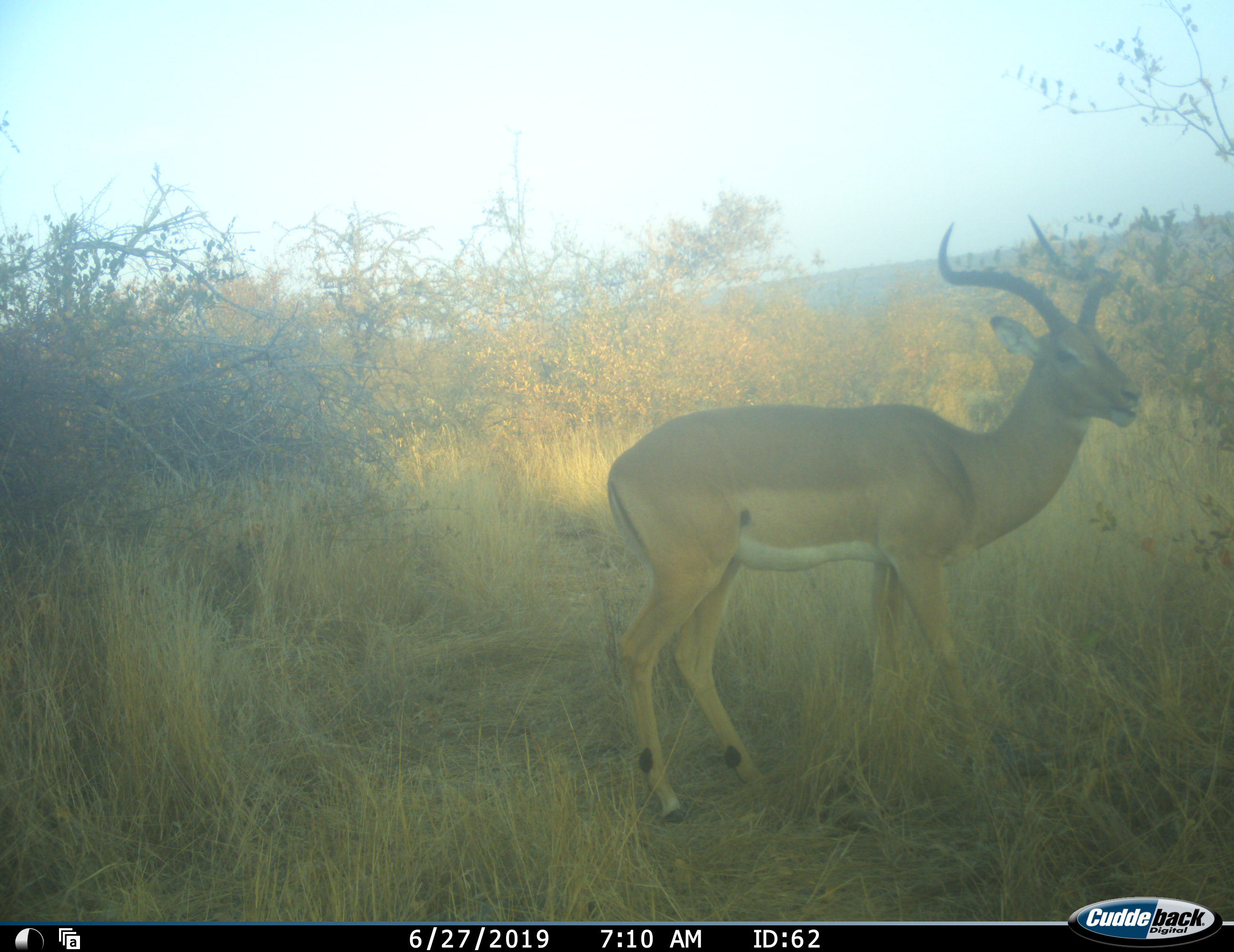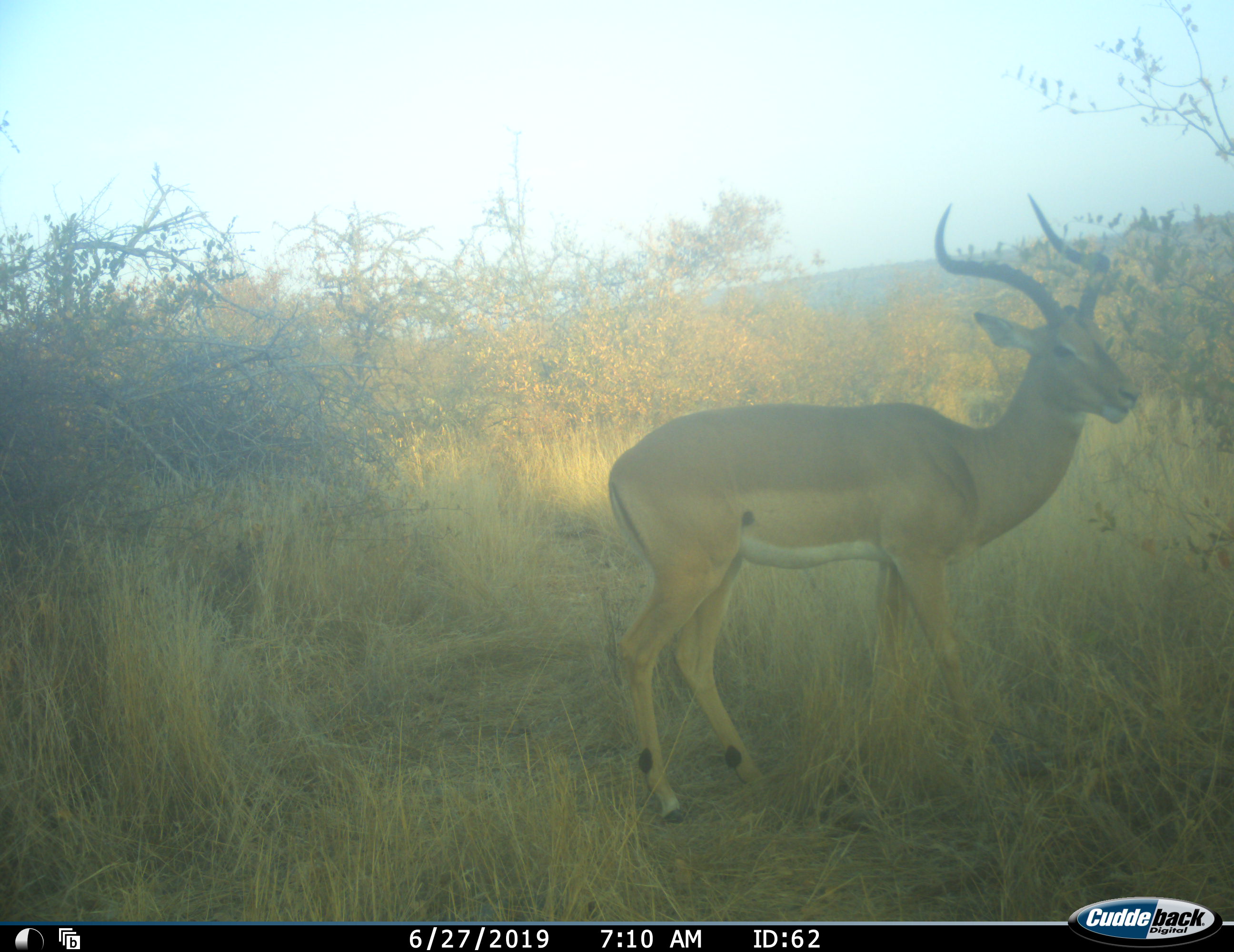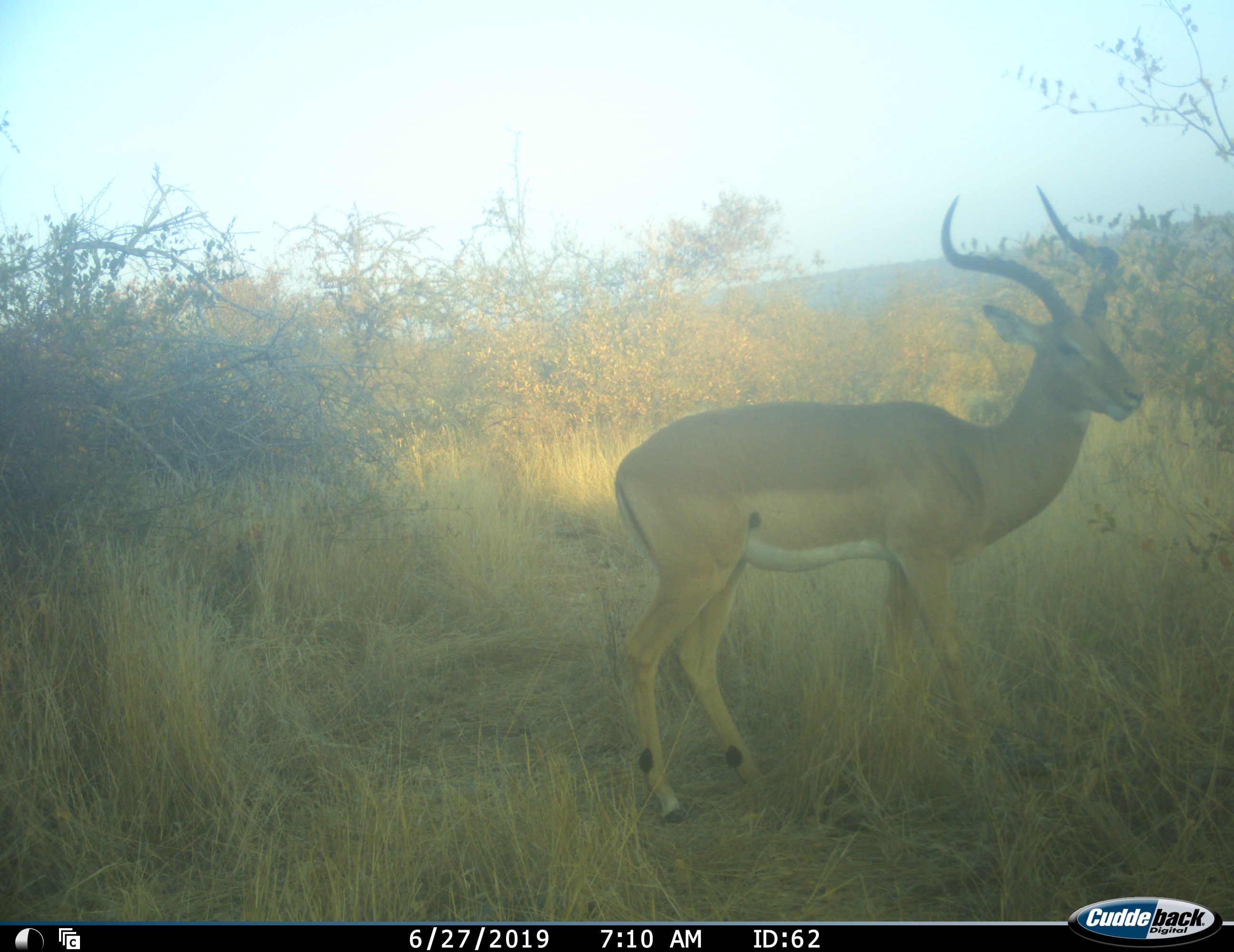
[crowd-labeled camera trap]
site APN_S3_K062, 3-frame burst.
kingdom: Animalia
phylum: Chordata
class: Mammalia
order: Artiodactyla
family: Bovidae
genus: Aepyceros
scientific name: Aepyceros melampus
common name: impala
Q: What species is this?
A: Impala (Aepyceros melampus).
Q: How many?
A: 1.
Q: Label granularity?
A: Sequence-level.